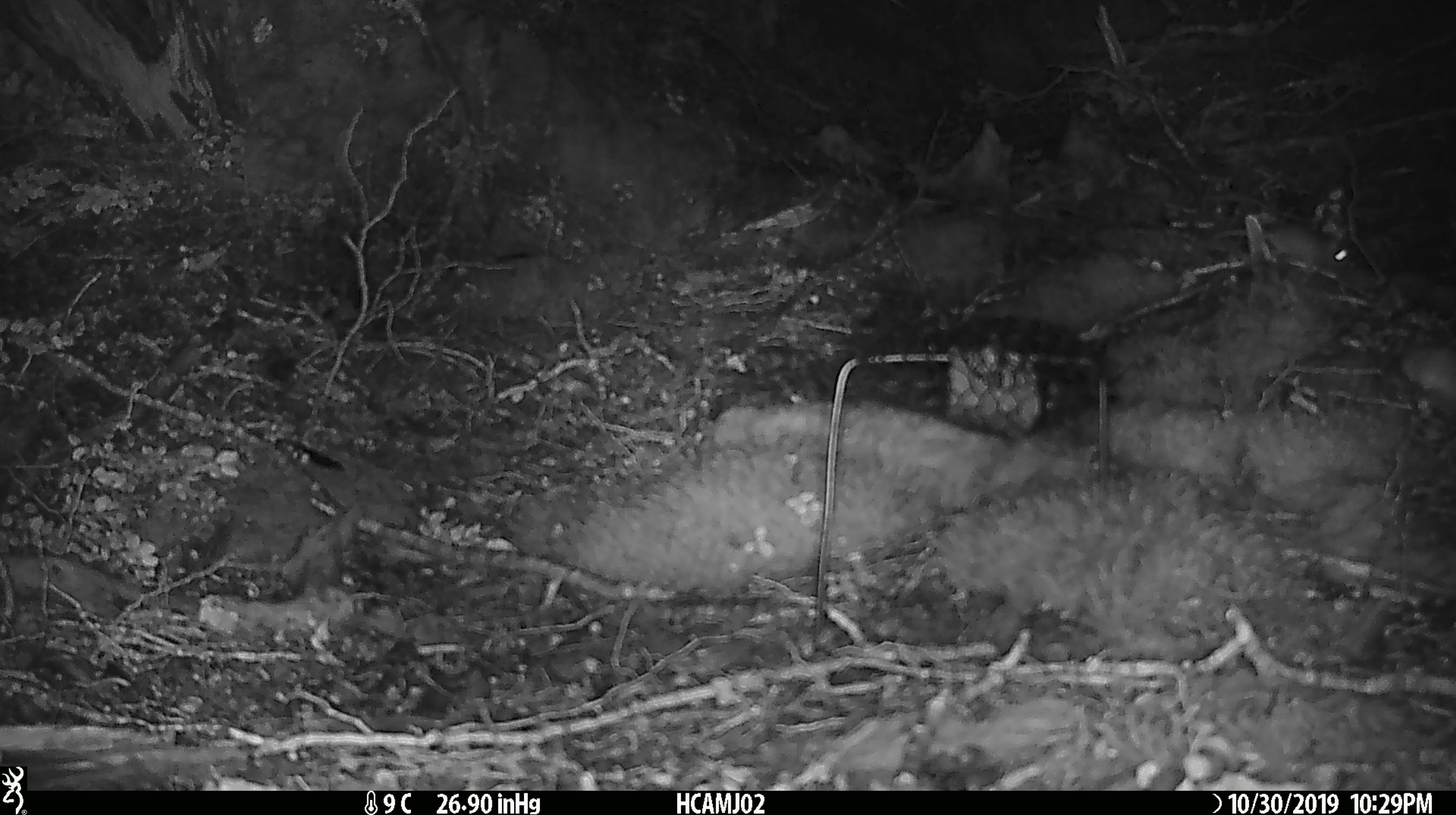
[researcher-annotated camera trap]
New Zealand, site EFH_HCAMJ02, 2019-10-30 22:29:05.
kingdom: Animalia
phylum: Chordata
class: Mammalia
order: Rodentia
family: Muridae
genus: Mus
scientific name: Mus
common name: mouse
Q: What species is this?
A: Mouse (Mus).